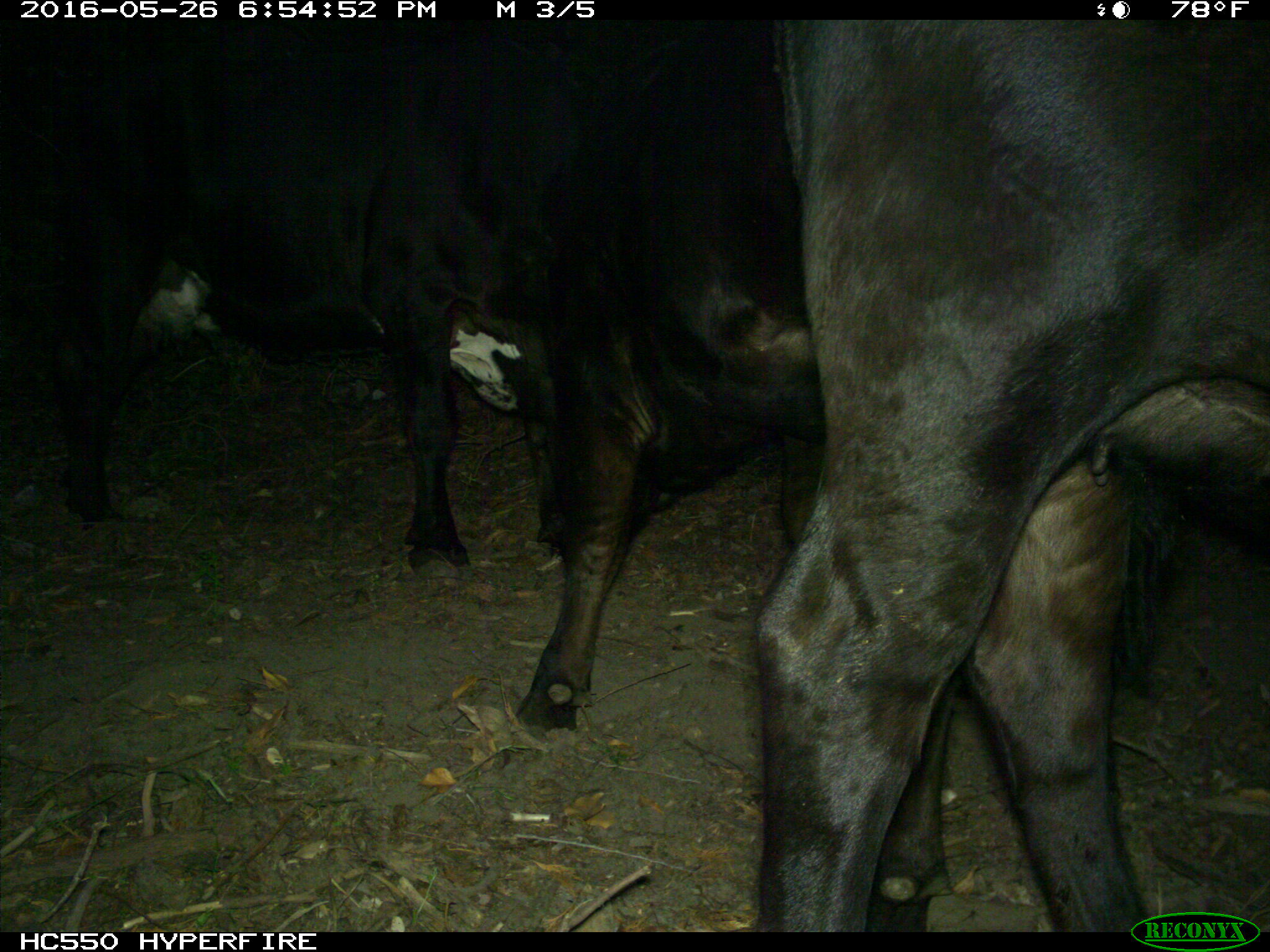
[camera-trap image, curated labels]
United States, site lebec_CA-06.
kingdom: Animalia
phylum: Chordata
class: Mammalia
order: Artiodactyla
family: Bovidae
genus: Bos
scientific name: Bos taurus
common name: domestic cow